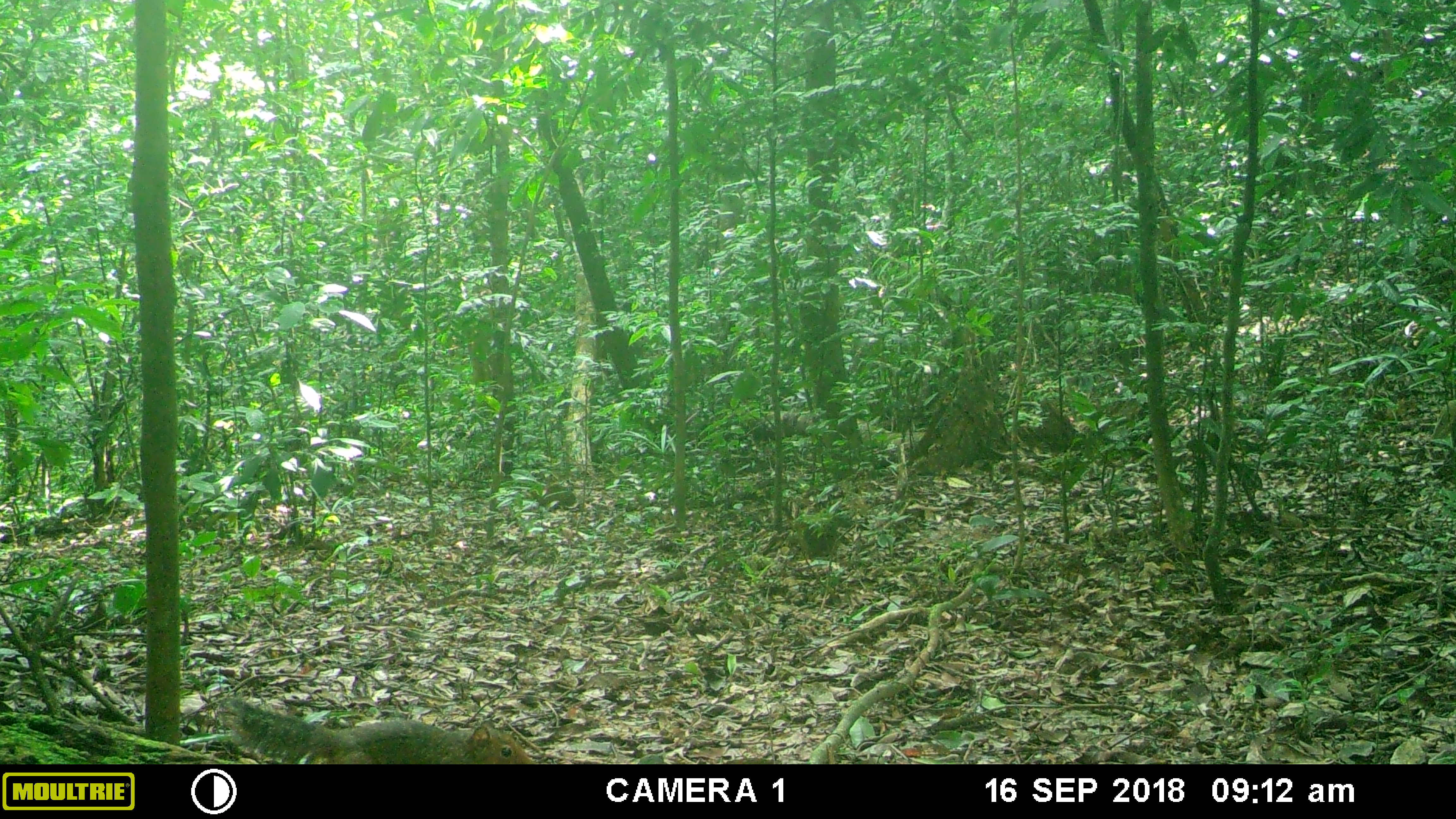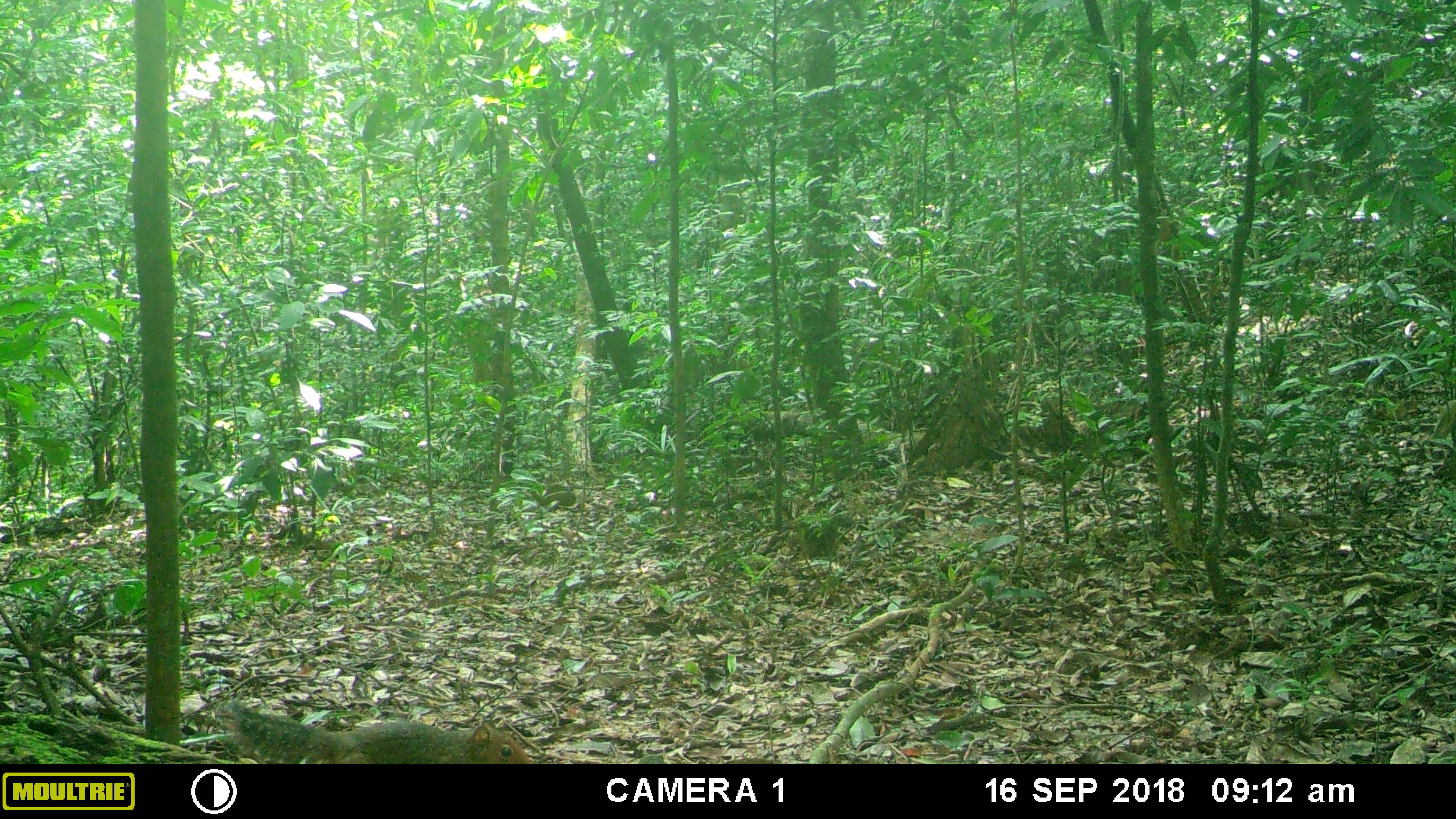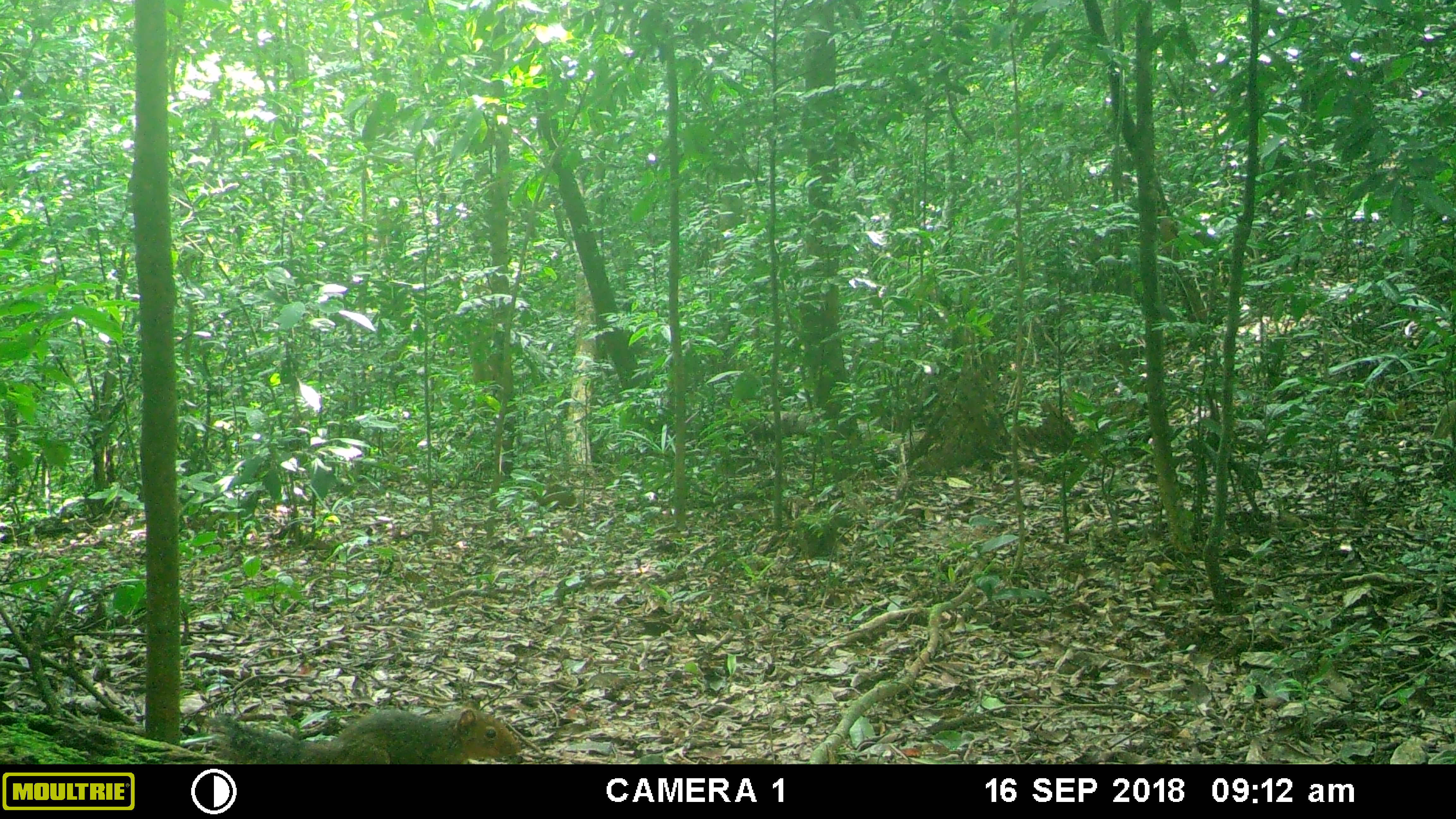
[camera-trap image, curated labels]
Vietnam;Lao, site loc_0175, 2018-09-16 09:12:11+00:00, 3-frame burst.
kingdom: Animalia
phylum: Chordata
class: Mammalia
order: Rodentia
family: Sciuridae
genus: Dremomys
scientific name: Dremomys rufigenis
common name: red-cheeked squirrel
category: red cheeked squirrel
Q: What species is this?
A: Red cheeked squirrel (red-cheeked squirrel) (Dremomys rufigenis).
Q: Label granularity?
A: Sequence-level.